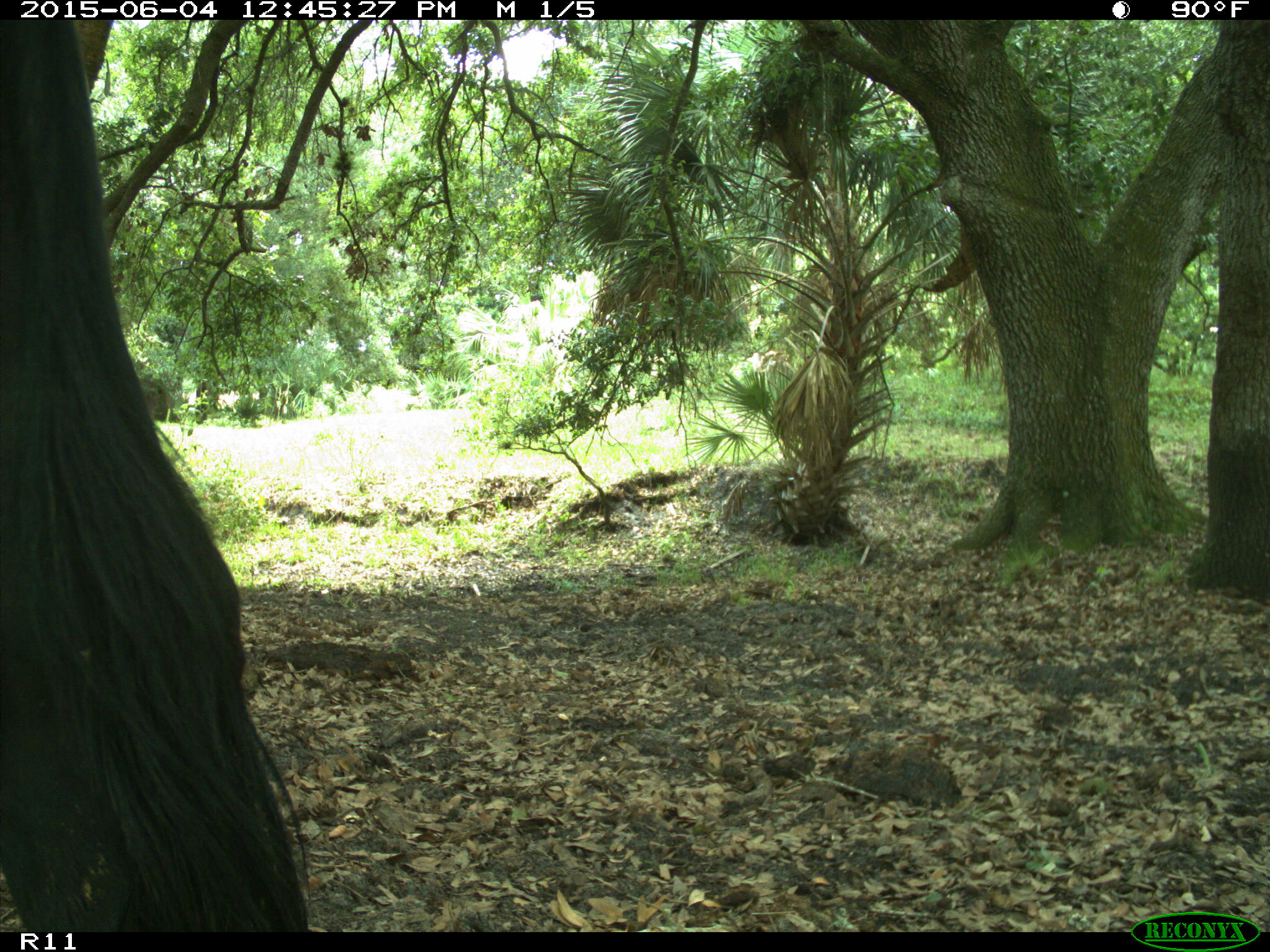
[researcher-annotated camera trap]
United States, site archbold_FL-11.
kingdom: Animalia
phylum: Chordata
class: Mammalia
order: Artiodactyla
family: Bovidae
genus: Bos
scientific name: Bos taurus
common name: domestic cow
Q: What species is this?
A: Bos taurus (domestic cow).